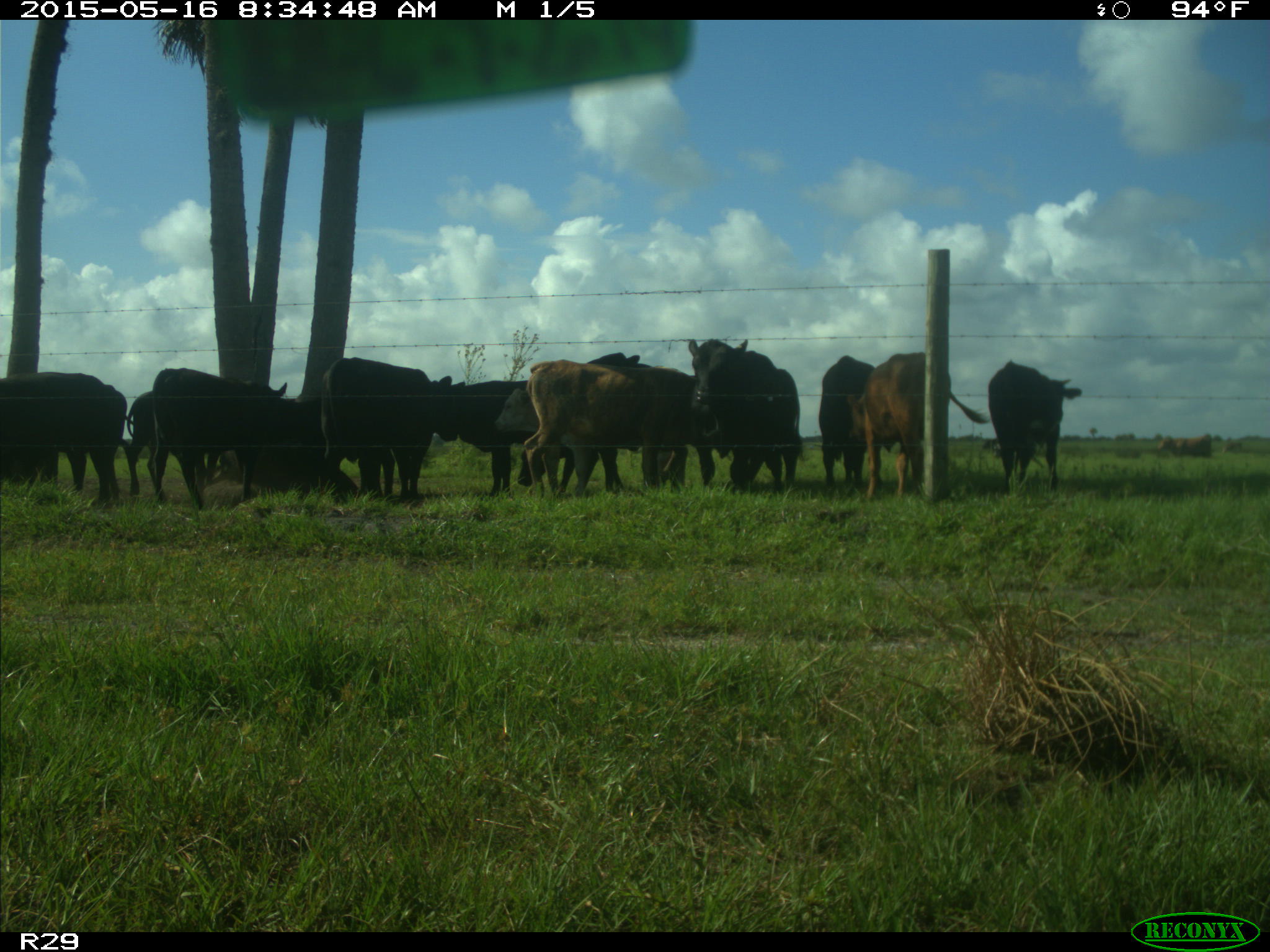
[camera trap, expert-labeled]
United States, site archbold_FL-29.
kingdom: Animalia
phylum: Chordata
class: Mammalia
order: Artiodactyla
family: Bovidae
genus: Bos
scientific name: Bos taurus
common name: domestic cow